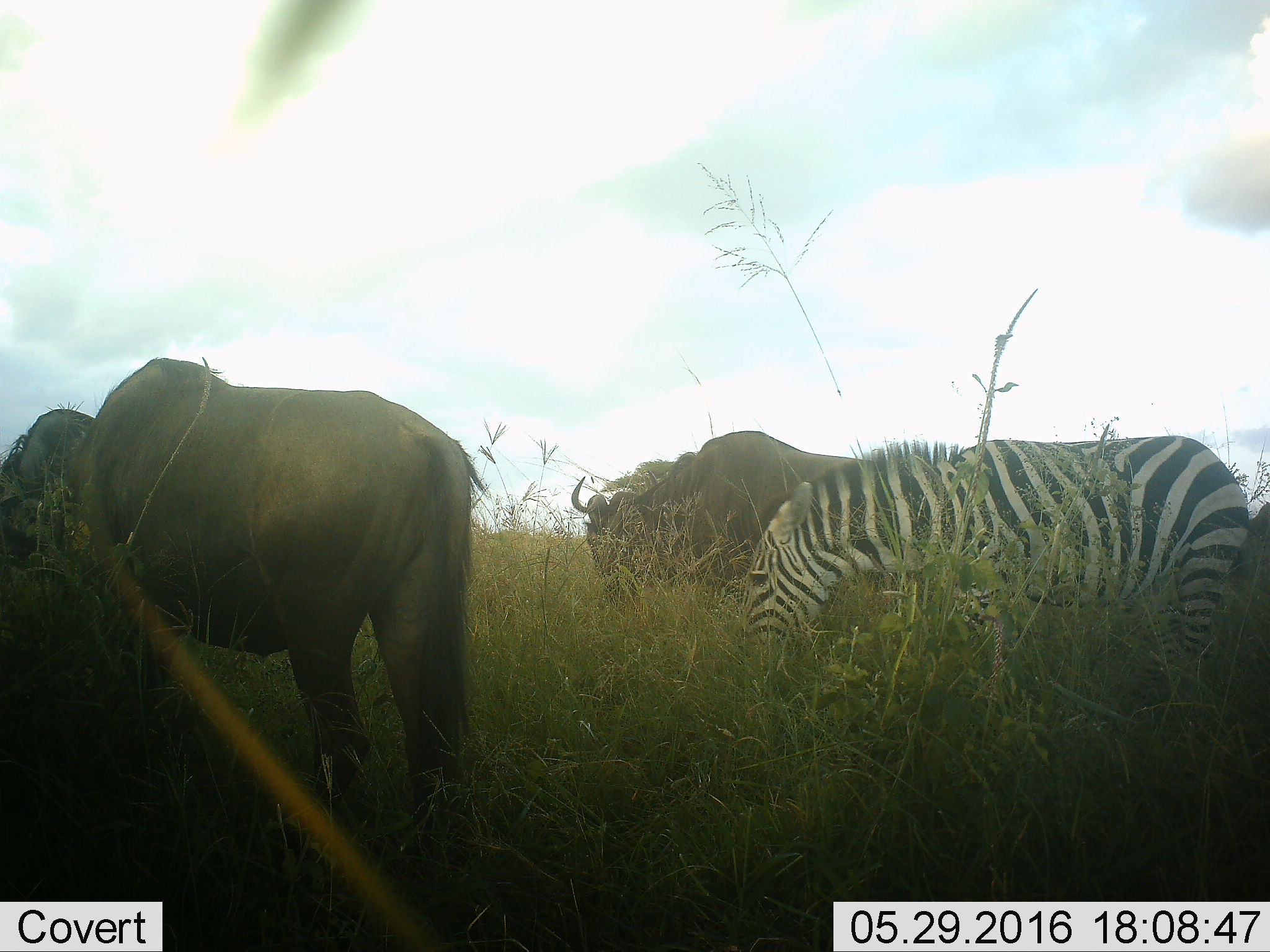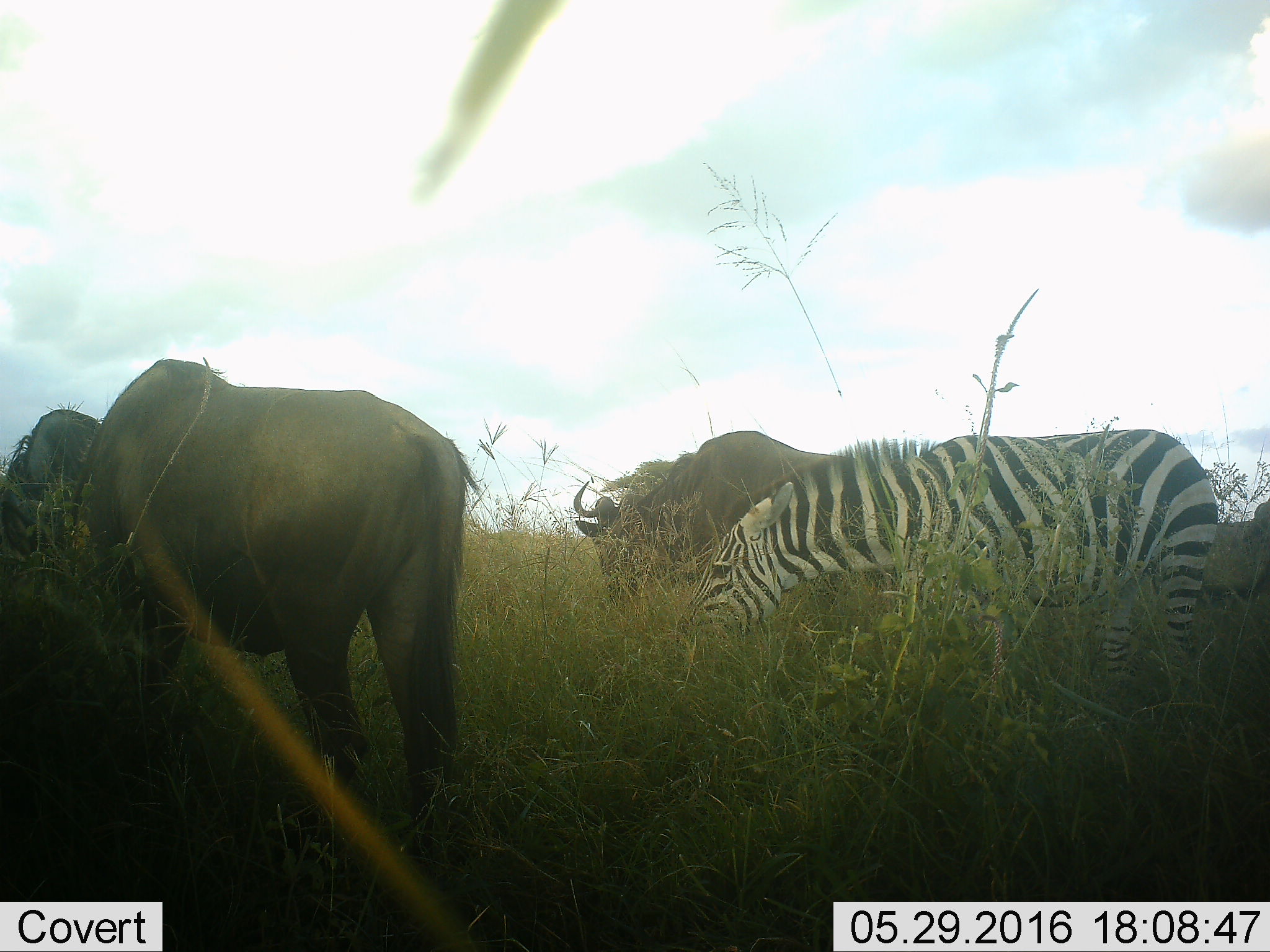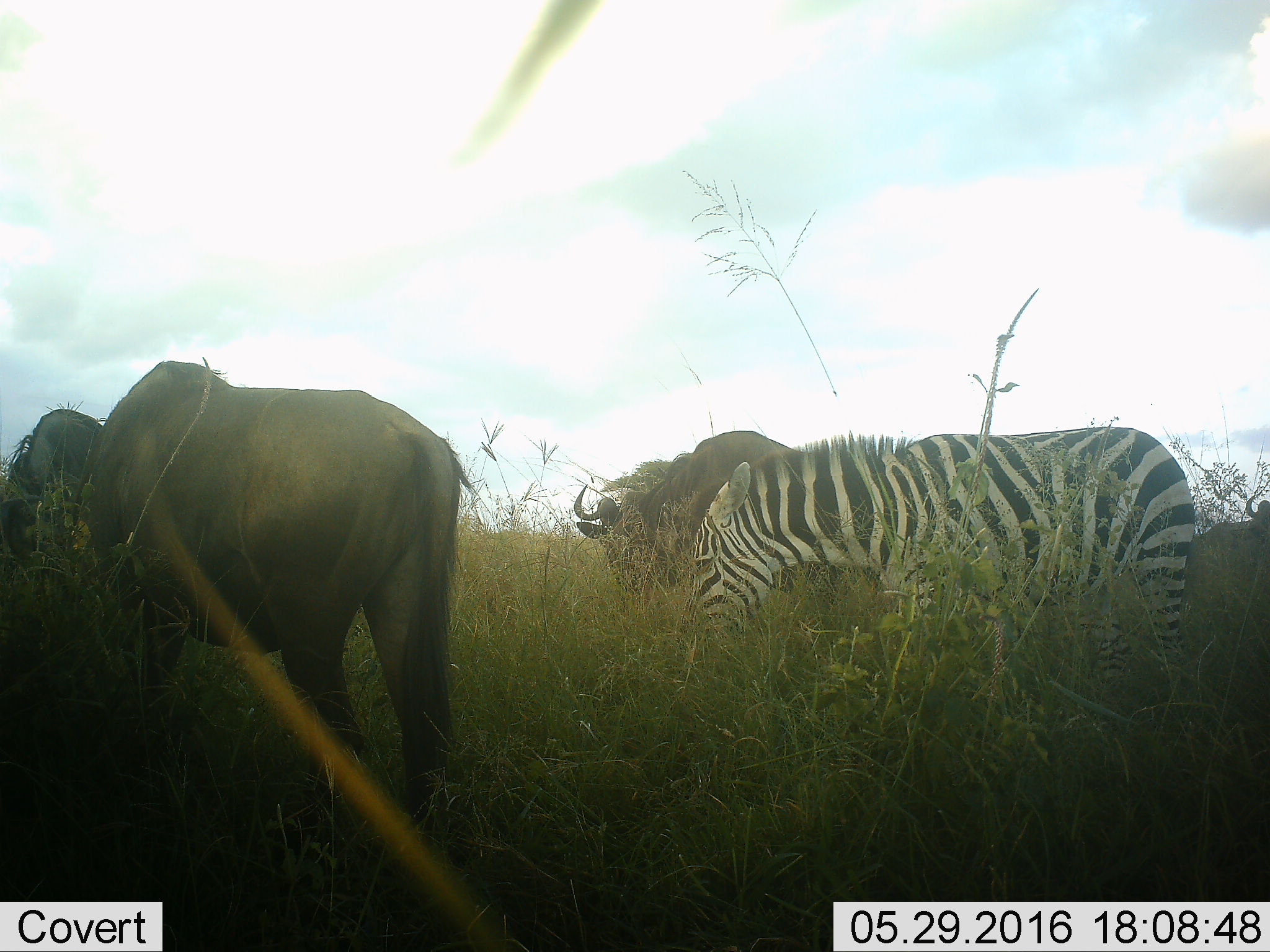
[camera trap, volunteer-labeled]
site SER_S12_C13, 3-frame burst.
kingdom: Animalia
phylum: Chordata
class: Mammalia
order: Artiodactyla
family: Bovidae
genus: Connochaetes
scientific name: Connochaetes taurinus taurinus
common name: blue wildebeest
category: wildebeestblue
Wildebeestblue (blue wildebeest) (Connochaetes taurinus taurinus), count 4. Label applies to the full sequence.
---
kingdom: Animalia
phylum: Chordata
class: Mammalia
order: Perissodactyla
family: Equidae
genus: Equus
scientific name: Equus quagga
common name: plains zebra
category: zebraplains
Zebraplains (plains zebra) (Equus quagga), count 1. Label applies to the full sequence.